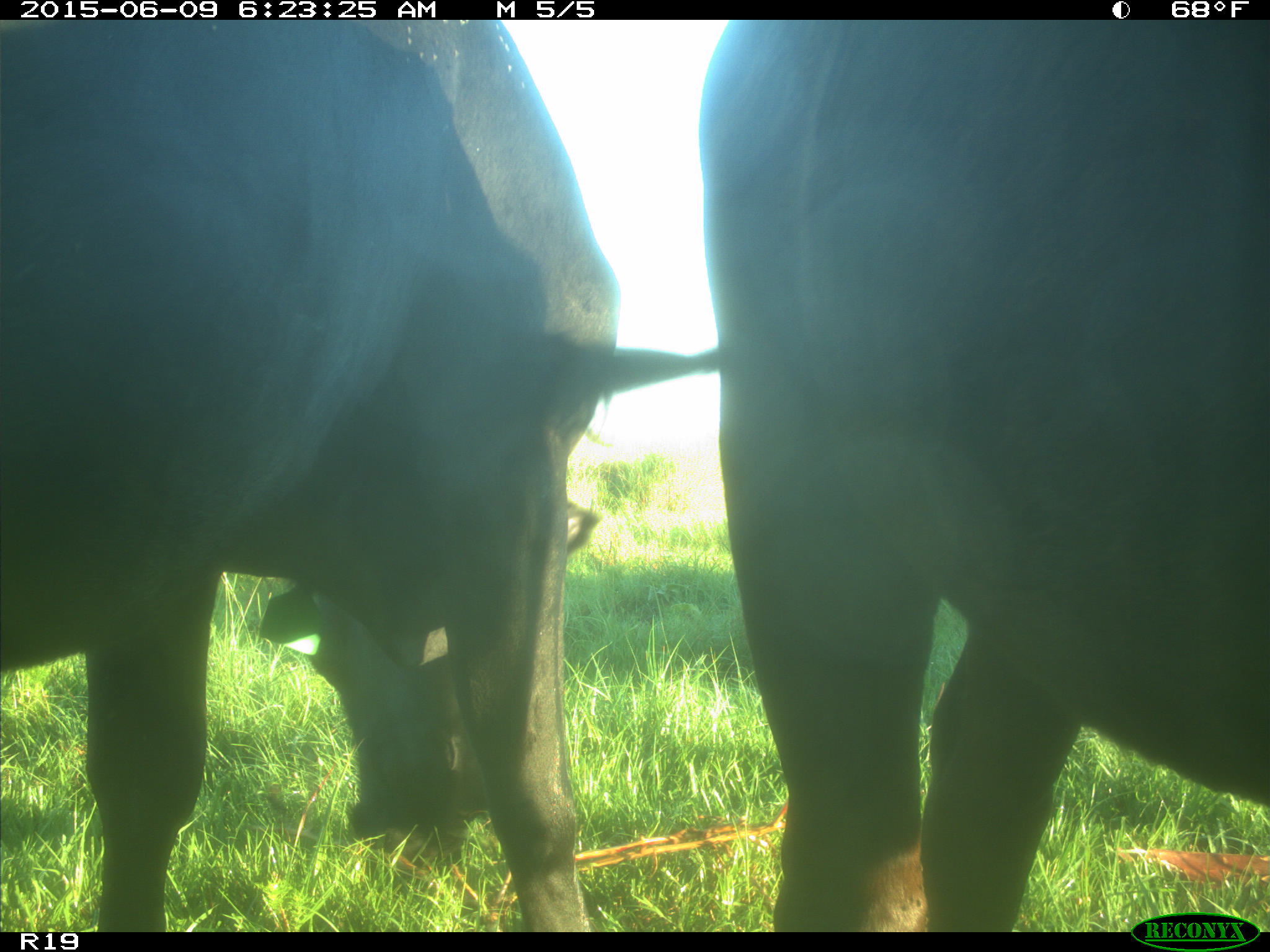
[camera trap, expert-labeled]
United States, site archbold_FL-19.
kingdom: Animalia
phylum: Chordata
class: Mammalia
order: Artiodactyla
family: Bovidae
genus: Bos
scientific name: Bos taurus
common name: domestic cow